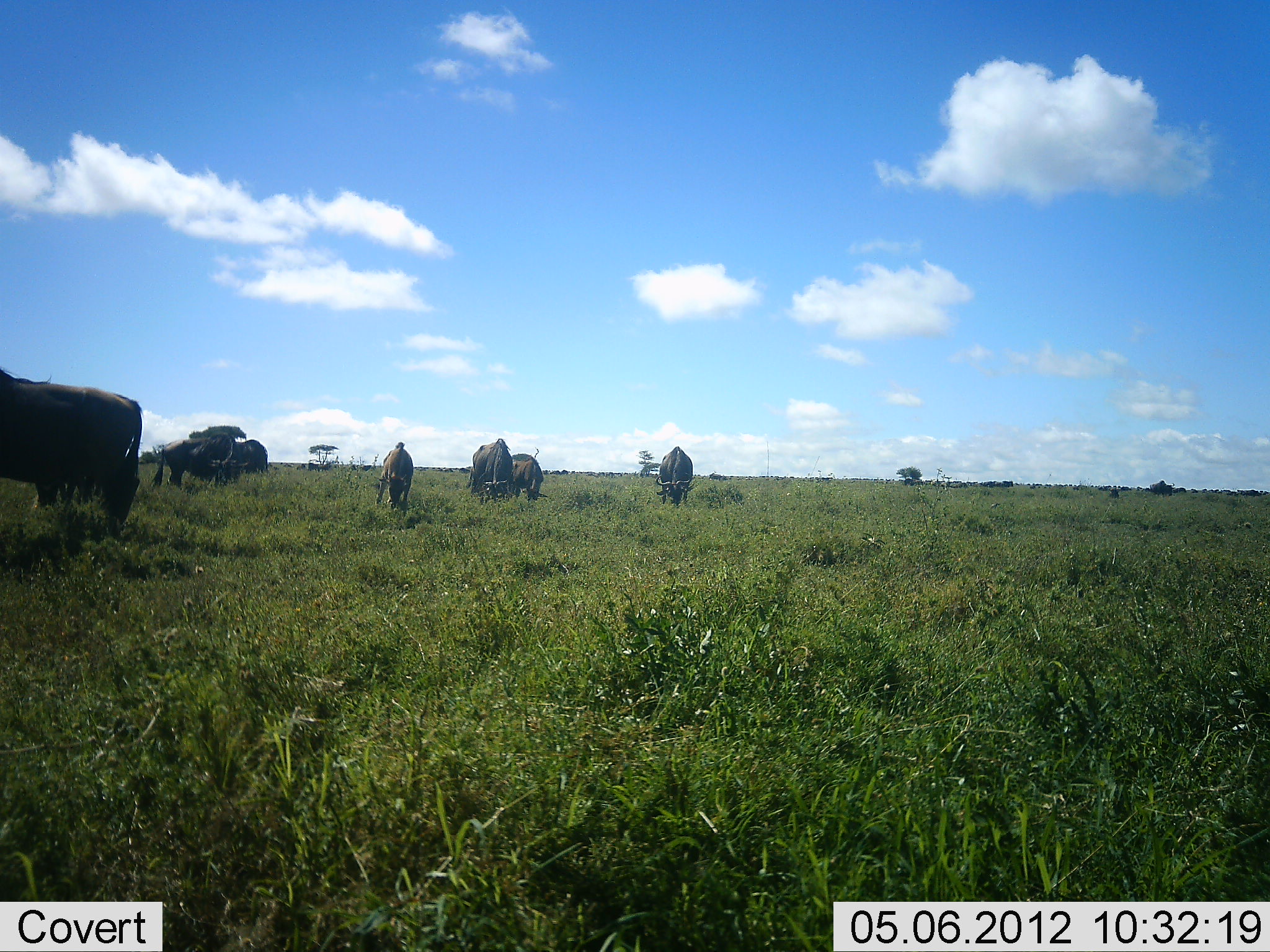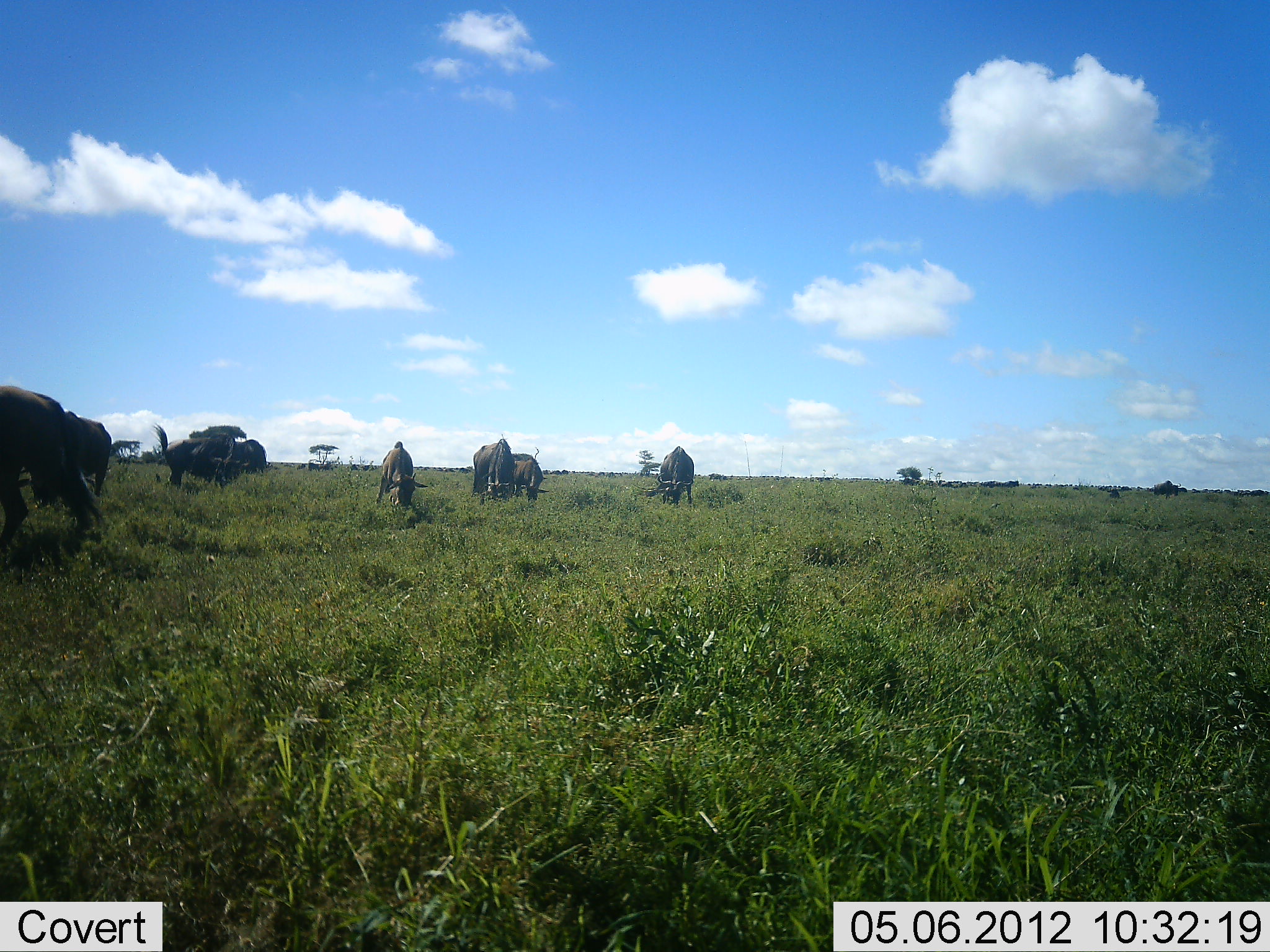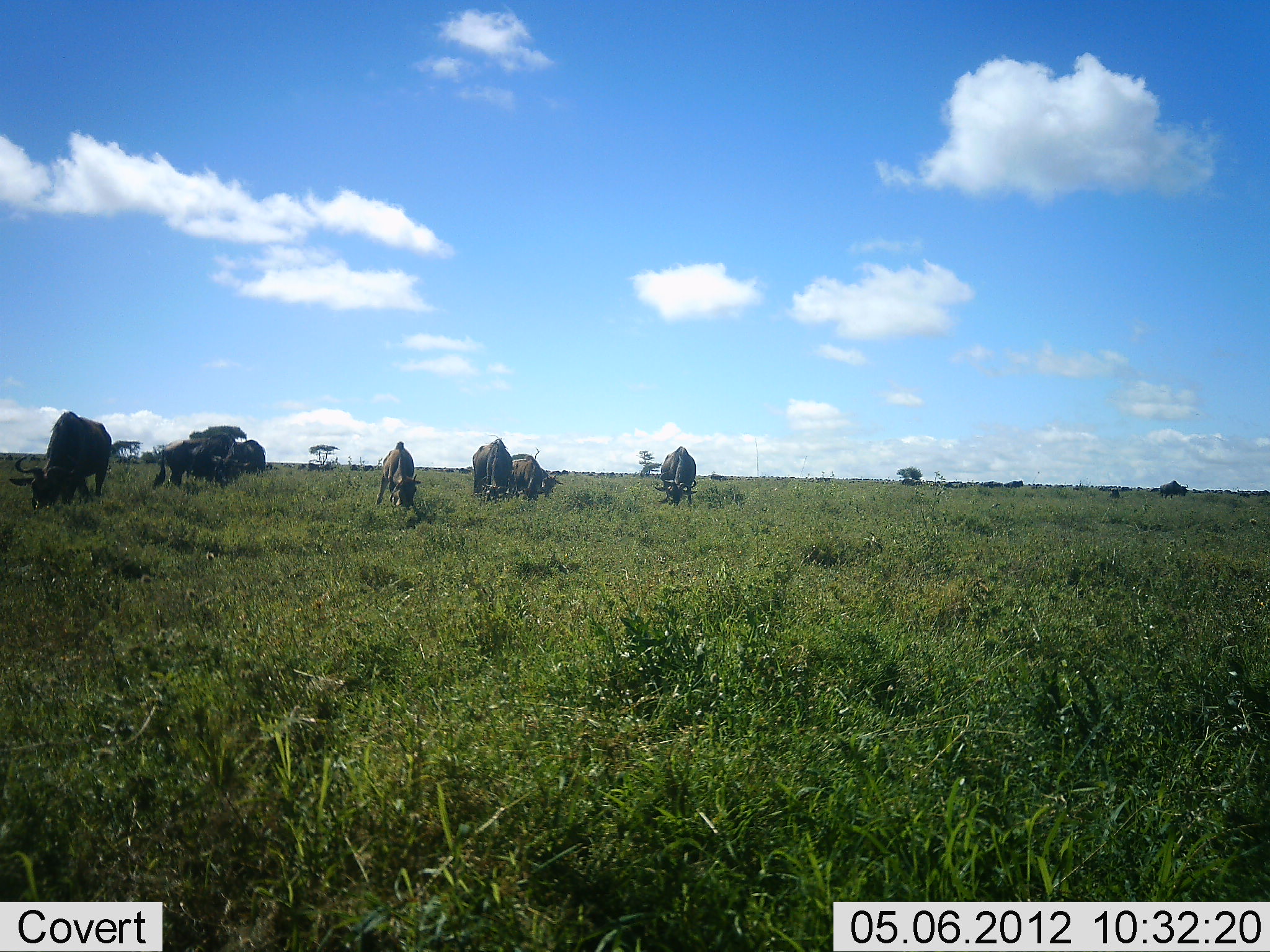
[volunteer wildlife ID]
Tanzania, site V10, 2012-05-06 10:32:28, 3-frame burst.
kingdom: Animalia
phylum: Chordata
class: Mammalia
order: Artiodactyla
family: Bovidae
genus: Connochaetes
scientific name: Connochaetes taurinus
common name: blue wildebeest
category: wildebeest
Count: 8.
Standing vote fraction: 10%.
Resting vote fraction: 0%.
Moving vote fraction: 40%.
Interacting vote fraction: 0%.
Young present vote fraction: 0%.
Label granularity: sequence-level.